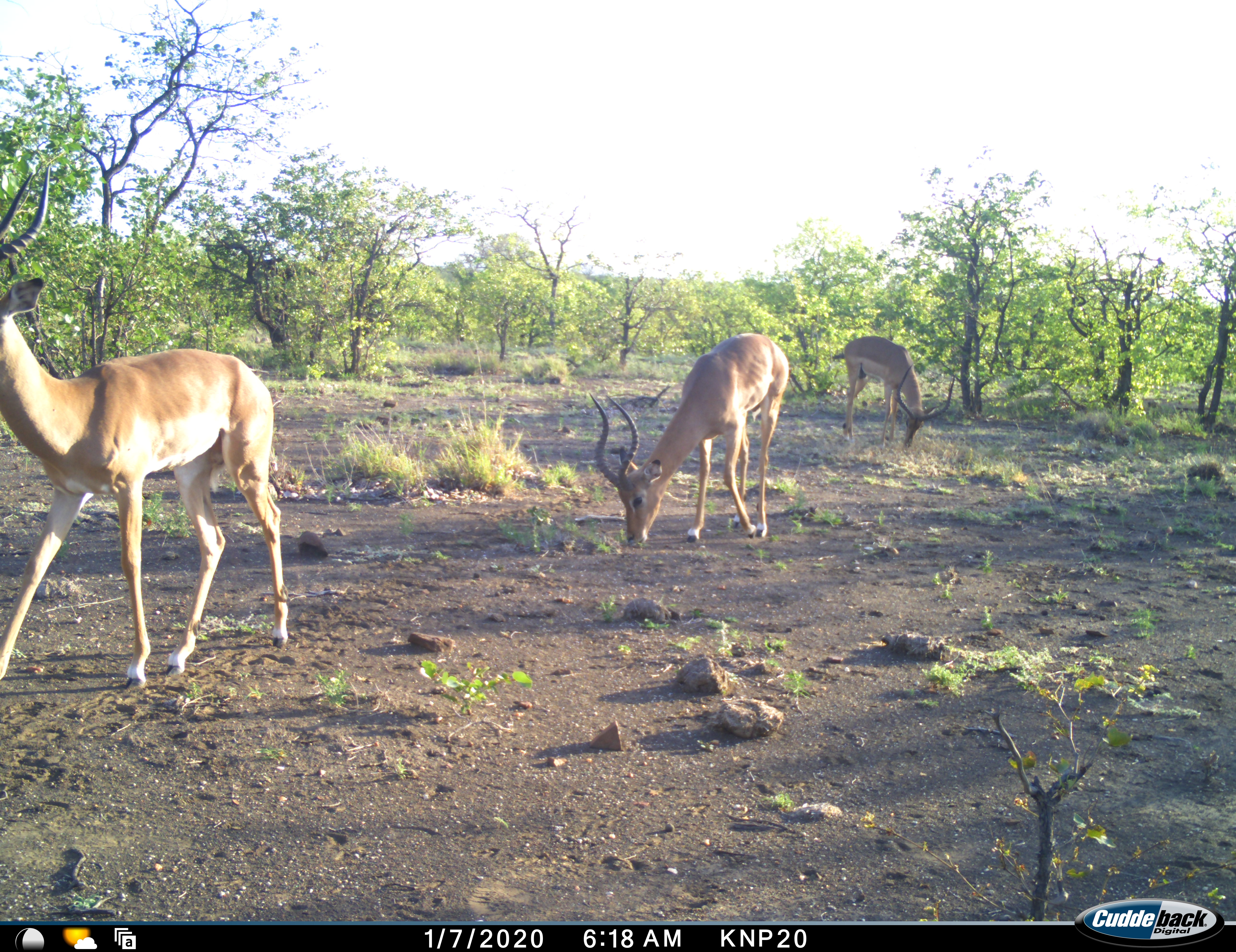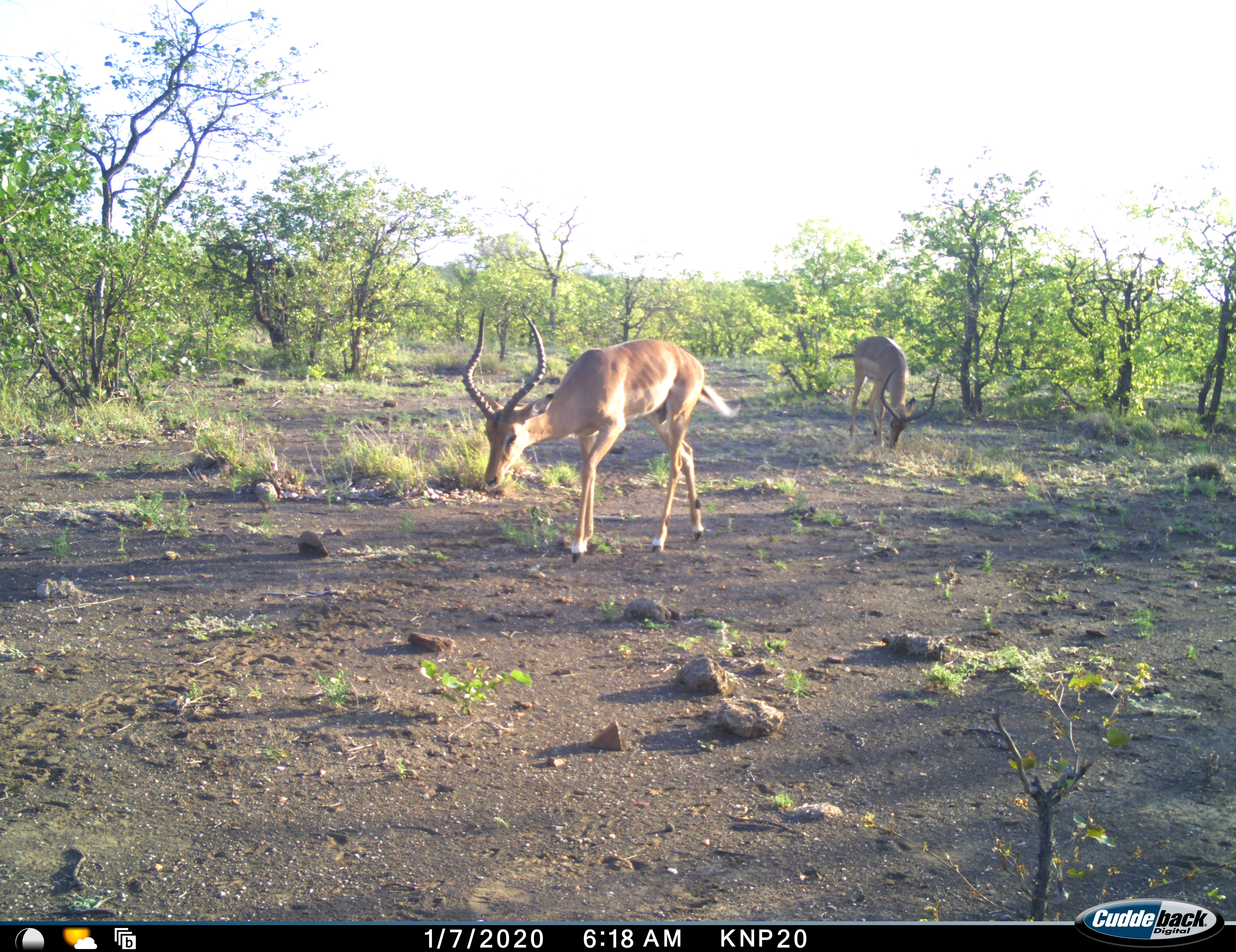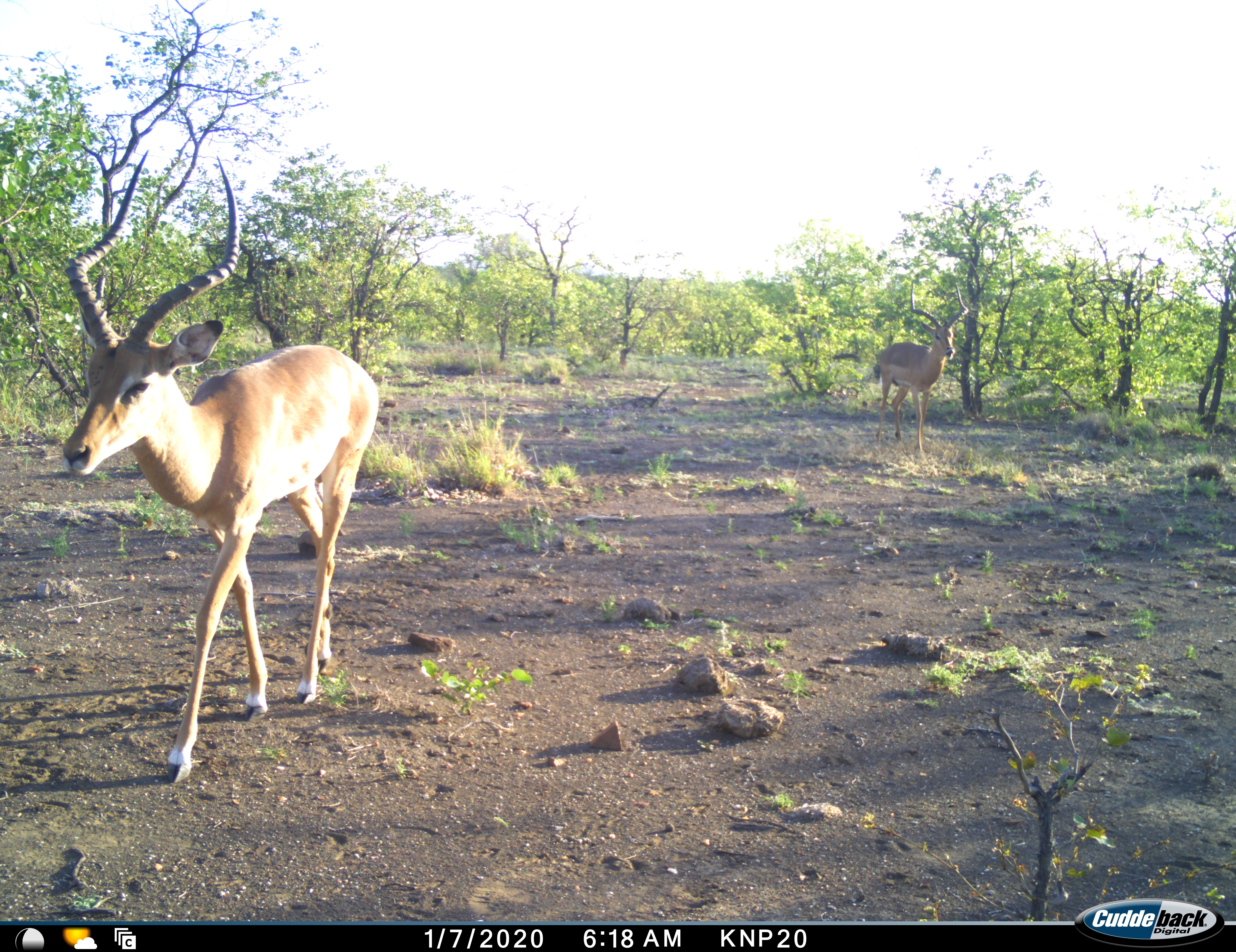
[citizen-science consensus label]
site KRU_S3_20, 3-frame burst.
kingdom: Animalia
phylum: Chordata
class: Mammalia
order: Artiodactyla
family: Bovidae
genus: Aepyceros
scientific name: Aepyceros melampus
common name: impala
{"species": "impala (Aepyceros melampus)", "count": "3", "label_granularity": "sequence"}